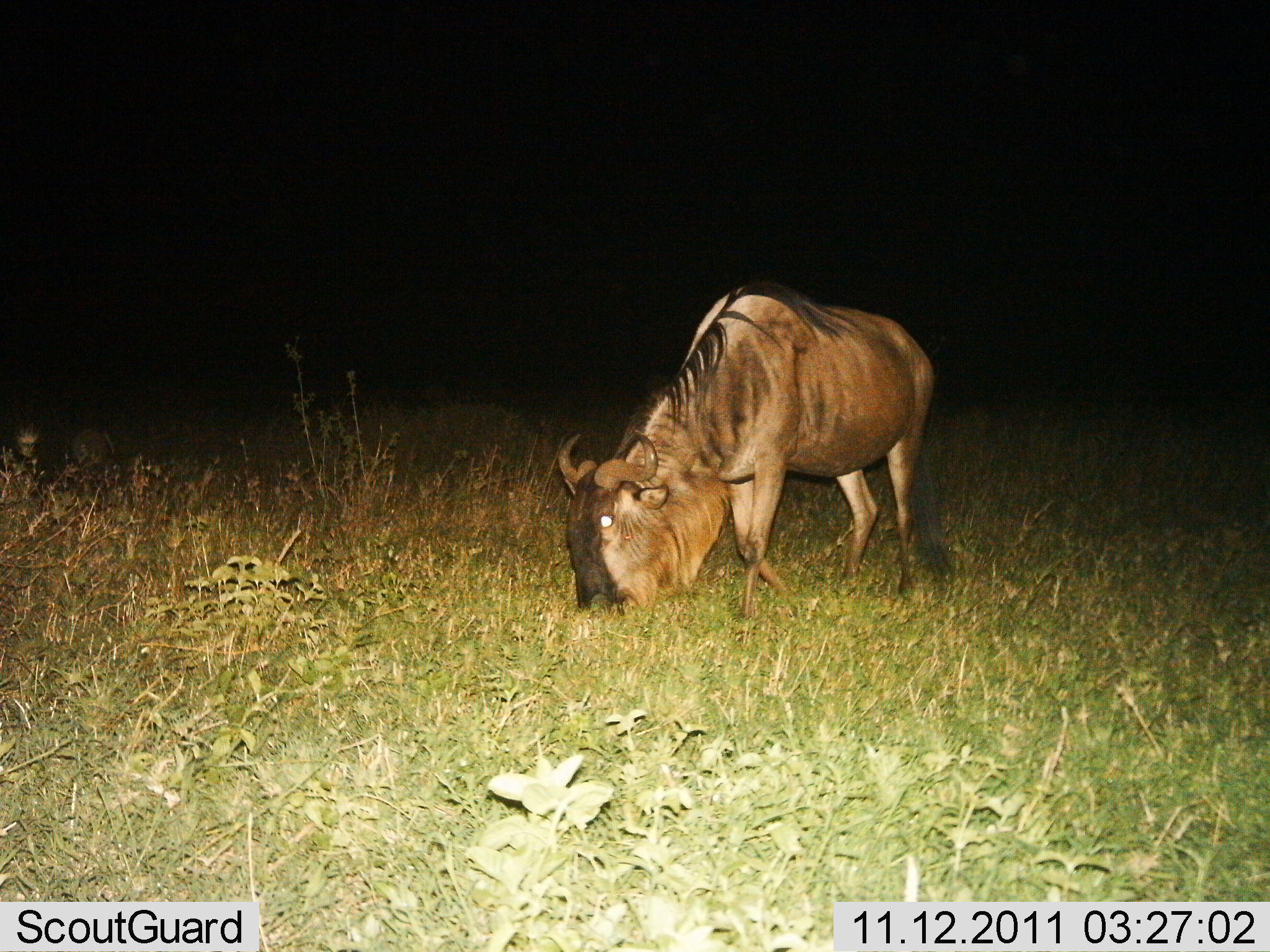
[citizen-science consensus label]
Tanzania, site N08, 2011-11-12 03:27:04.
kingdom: Animalia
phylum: Chordata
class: Mammalia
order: Artiodactyla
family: Bovidae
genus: Connochaetes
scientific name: Connochaetes taurinus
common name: blue wildebeest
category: wildebeest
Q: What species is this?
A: Wildebeest (blue wildebeest) (Connochaetes taurinus).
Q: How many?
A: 1.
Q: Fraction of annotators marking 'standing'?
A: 10%.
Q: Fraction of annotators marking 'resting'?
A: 0%.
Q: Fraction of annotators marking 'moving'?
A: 10%.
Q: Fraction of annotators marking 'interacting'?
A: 0%.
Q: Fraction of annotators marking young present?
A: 0%.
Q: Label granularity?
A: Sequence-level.